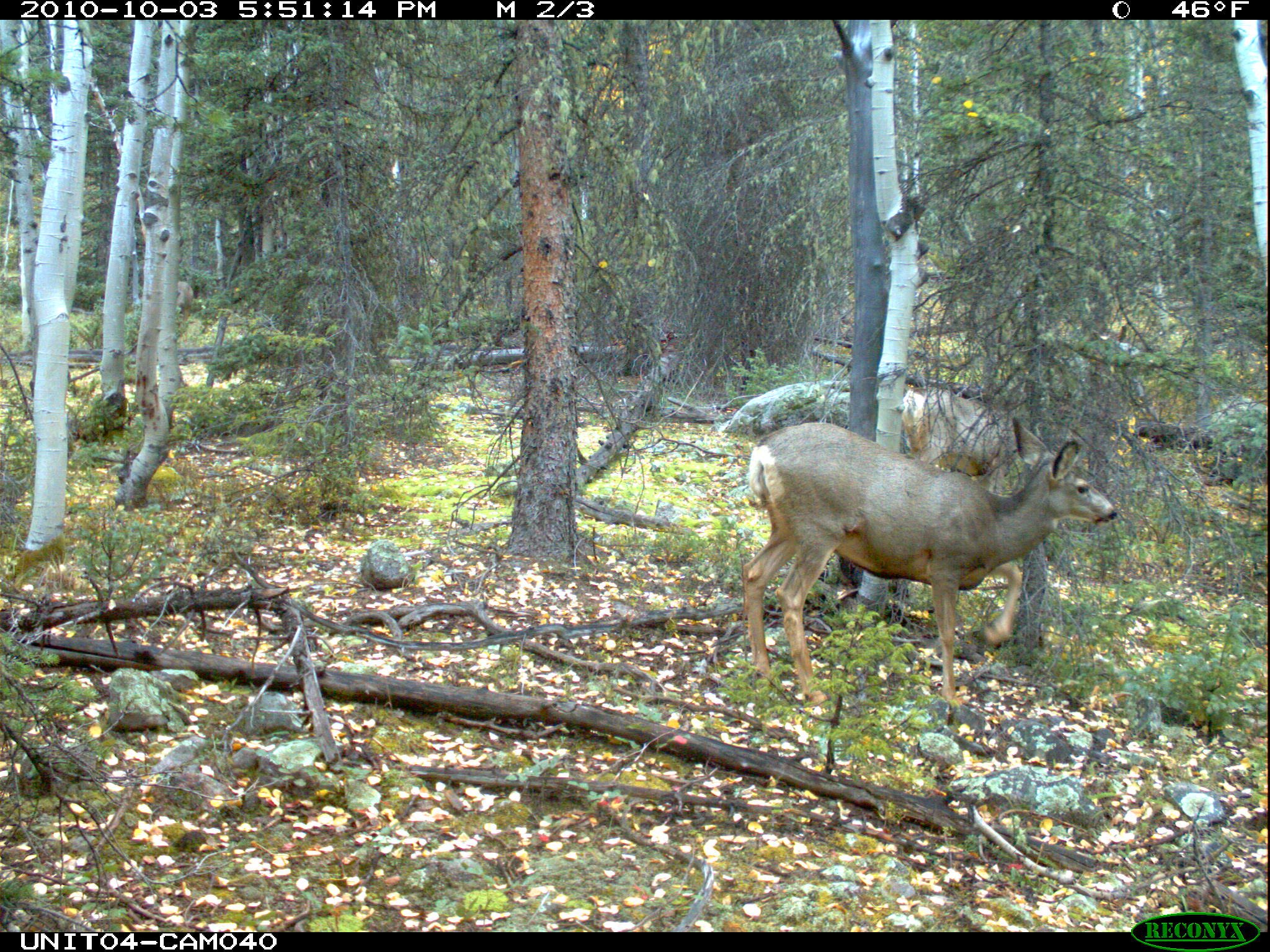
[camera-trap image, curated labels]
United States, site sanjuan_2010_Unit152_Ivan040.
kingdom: Animalia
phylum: Chordata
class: Mammalia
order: Artiodactyla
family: Cervidae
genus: Odocoileus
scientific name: Odocoileus hemionus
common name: mule deer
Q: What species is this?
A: Odocoileus hemionus (mule deer).